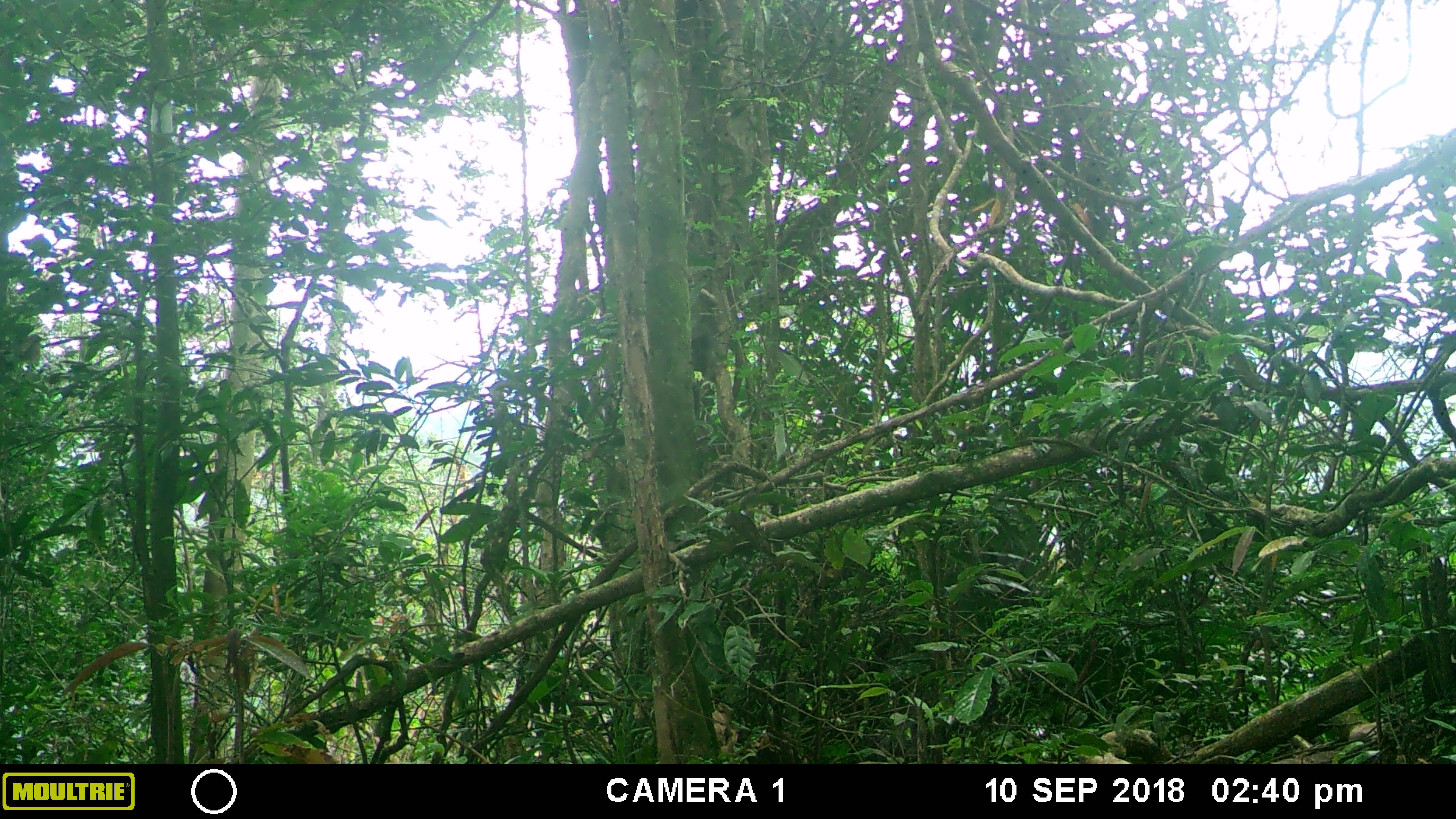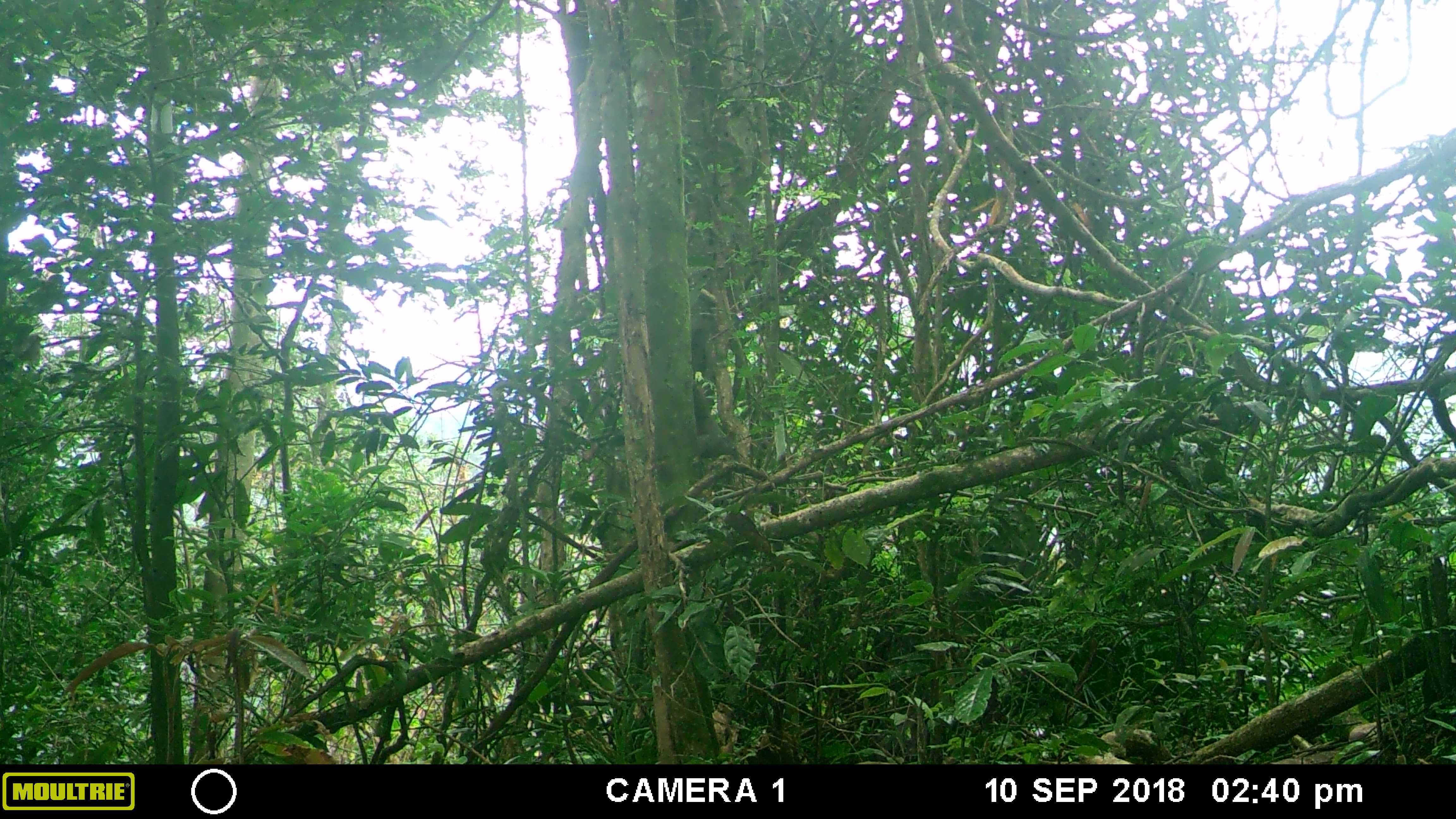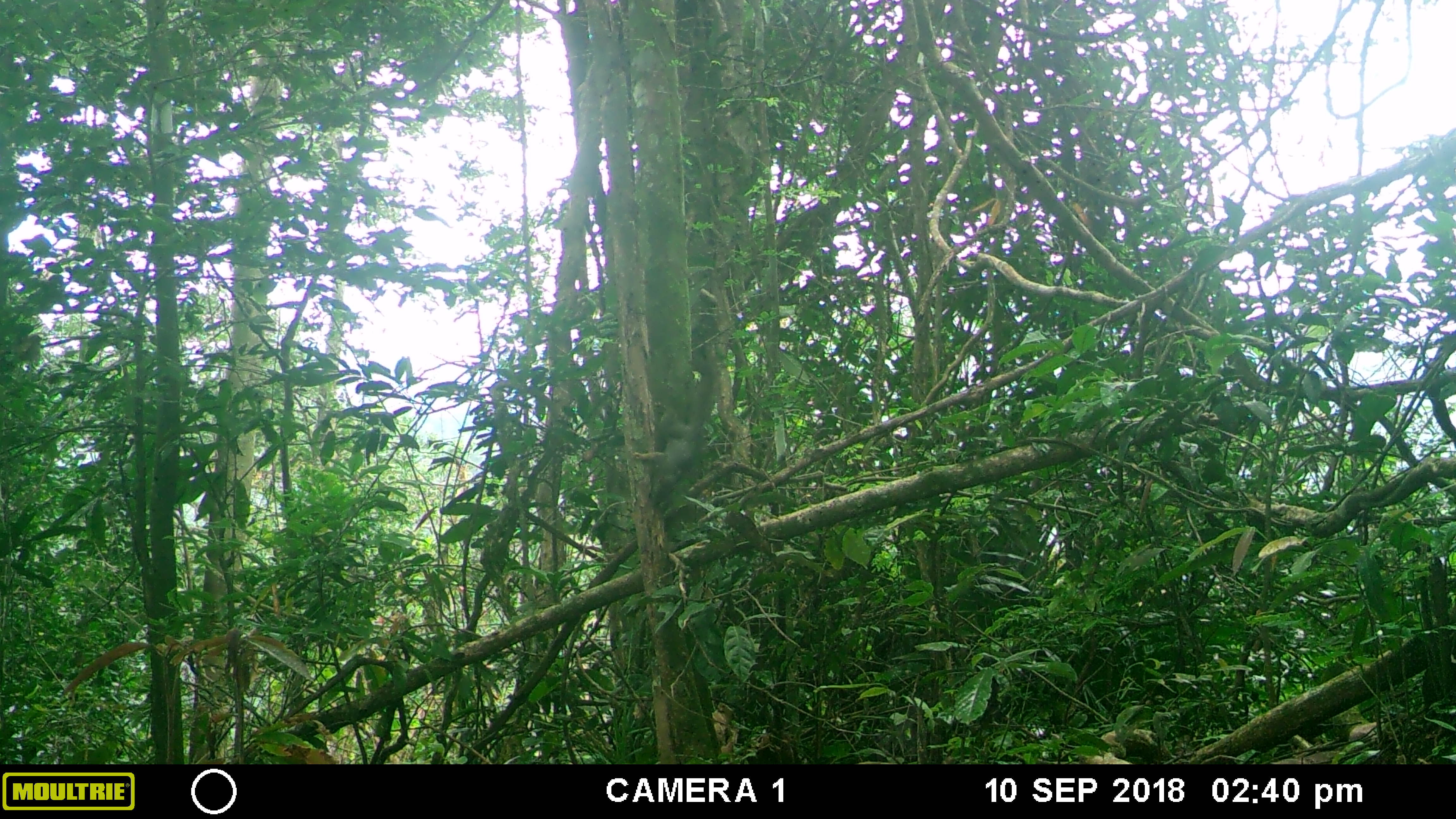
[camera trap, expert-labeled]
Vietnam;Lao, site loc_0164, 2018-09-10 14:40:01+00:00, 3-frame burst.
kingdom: Animalia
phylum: Chordata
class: Mammalia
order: Rodentia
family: Sciuridae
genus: Callosciurus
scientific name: Callosciurus erythraeus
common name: pallas's squirrel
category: pallass squirrel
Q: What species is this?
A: Pallass squirrel (pallas's squirrel) (Callosciurus erythraeus).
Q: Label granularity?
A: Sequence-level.